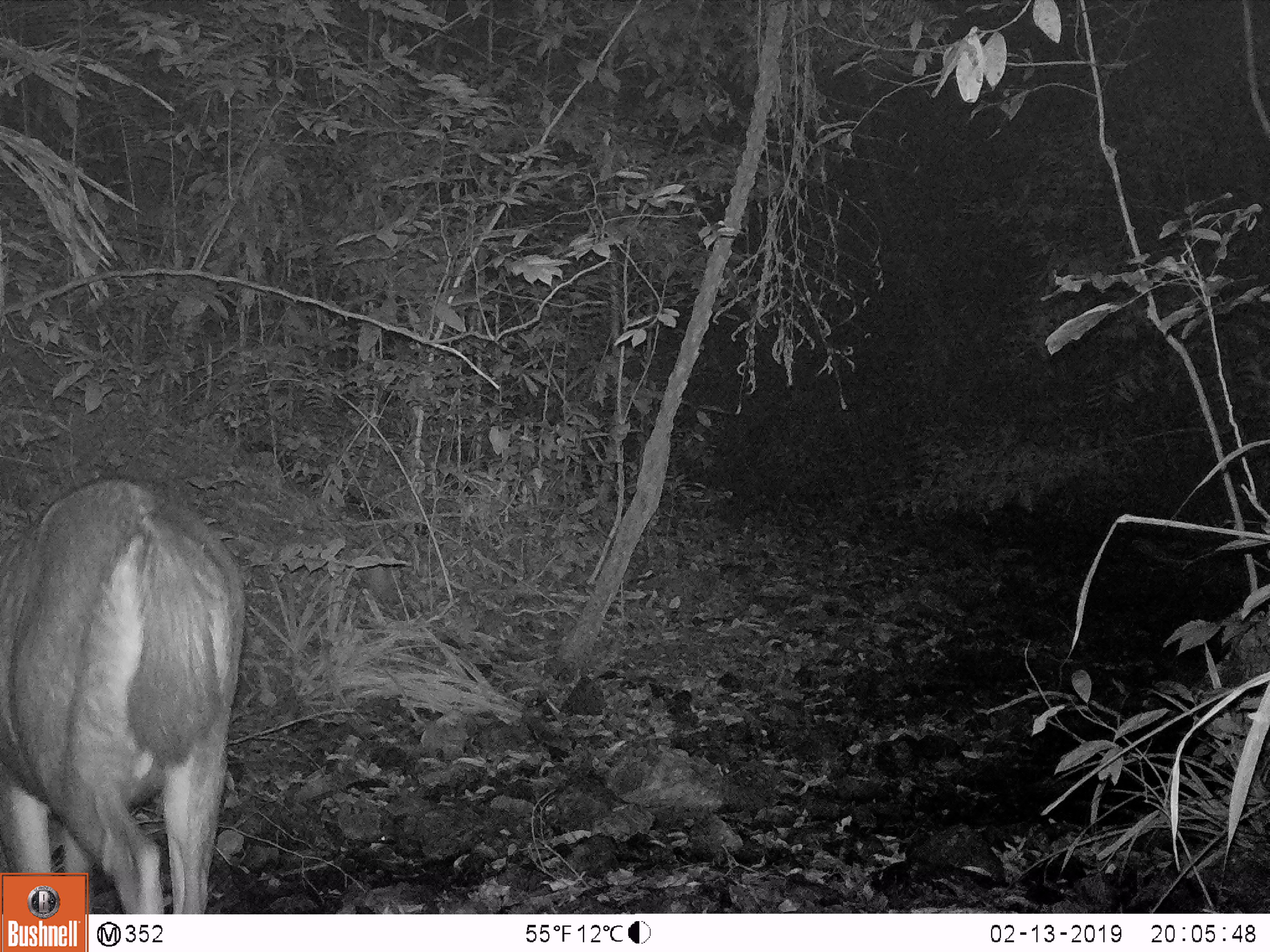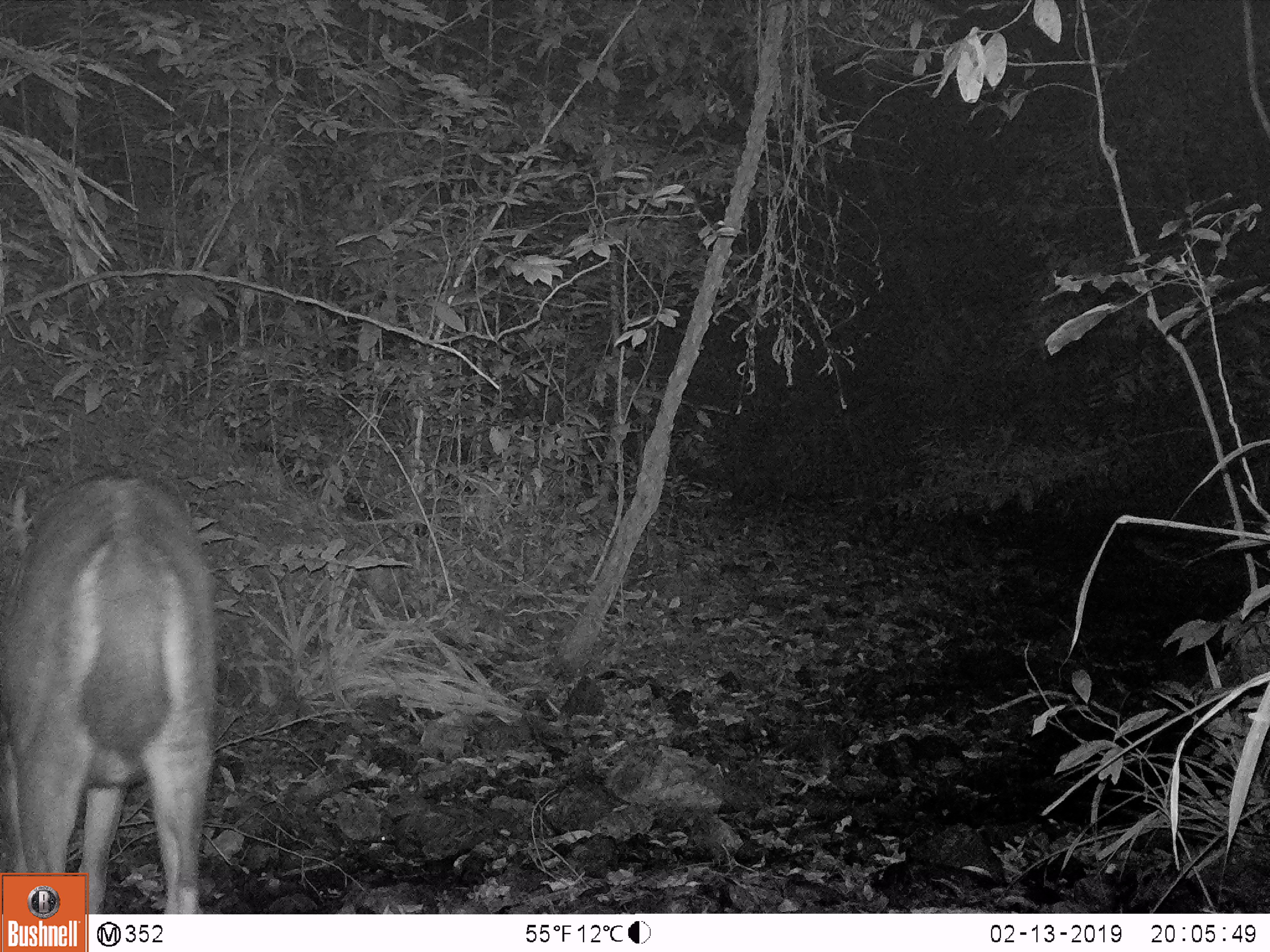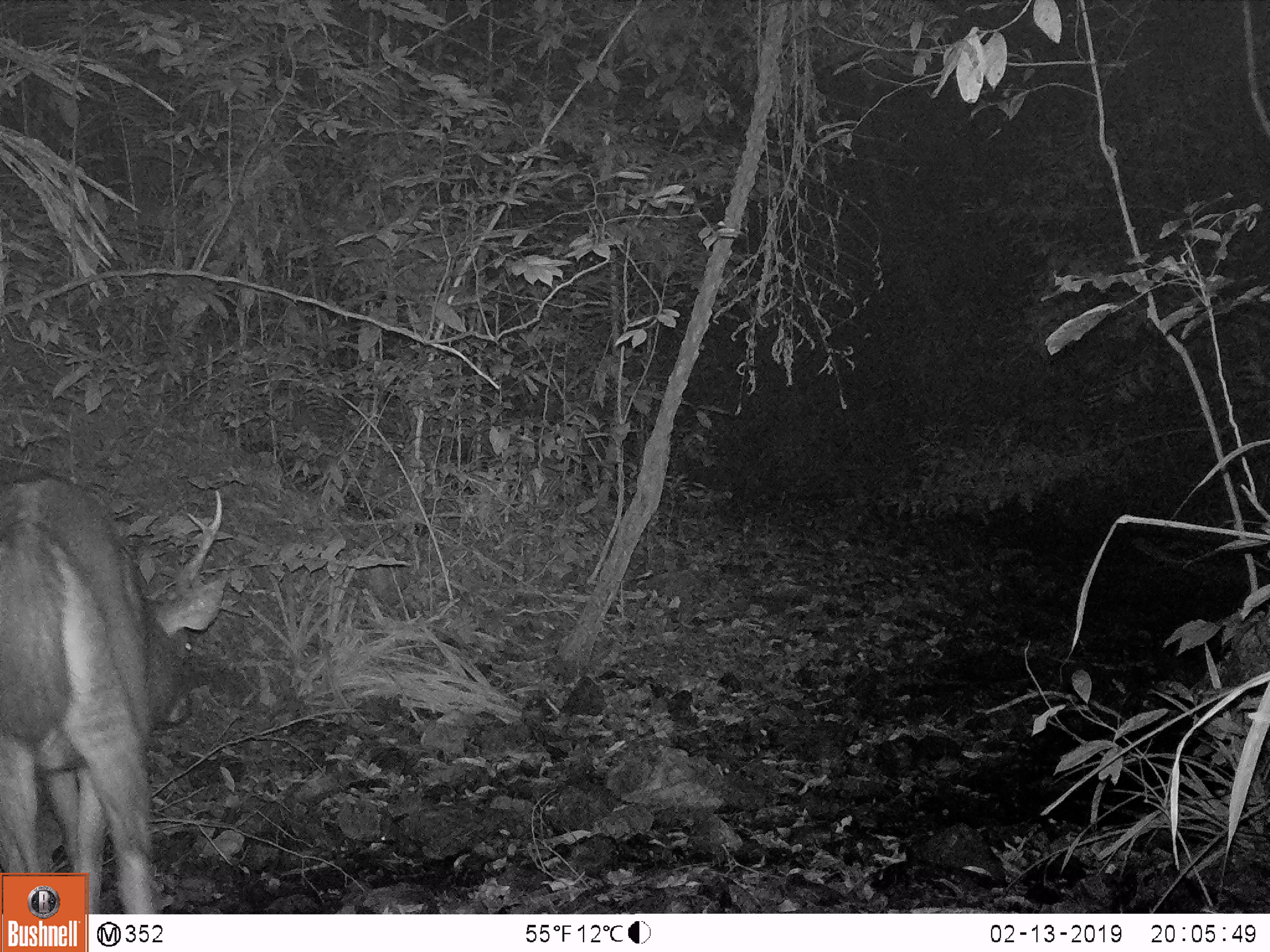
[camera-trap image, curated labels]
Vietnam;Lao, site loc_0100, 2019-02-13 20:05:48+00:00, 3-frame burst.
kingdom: Animalia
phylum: Chordata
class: Mammalia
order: Artiodactyla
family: Cervidae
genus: Rusa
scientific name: Rusa unicolor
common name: sambar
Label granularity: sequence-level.